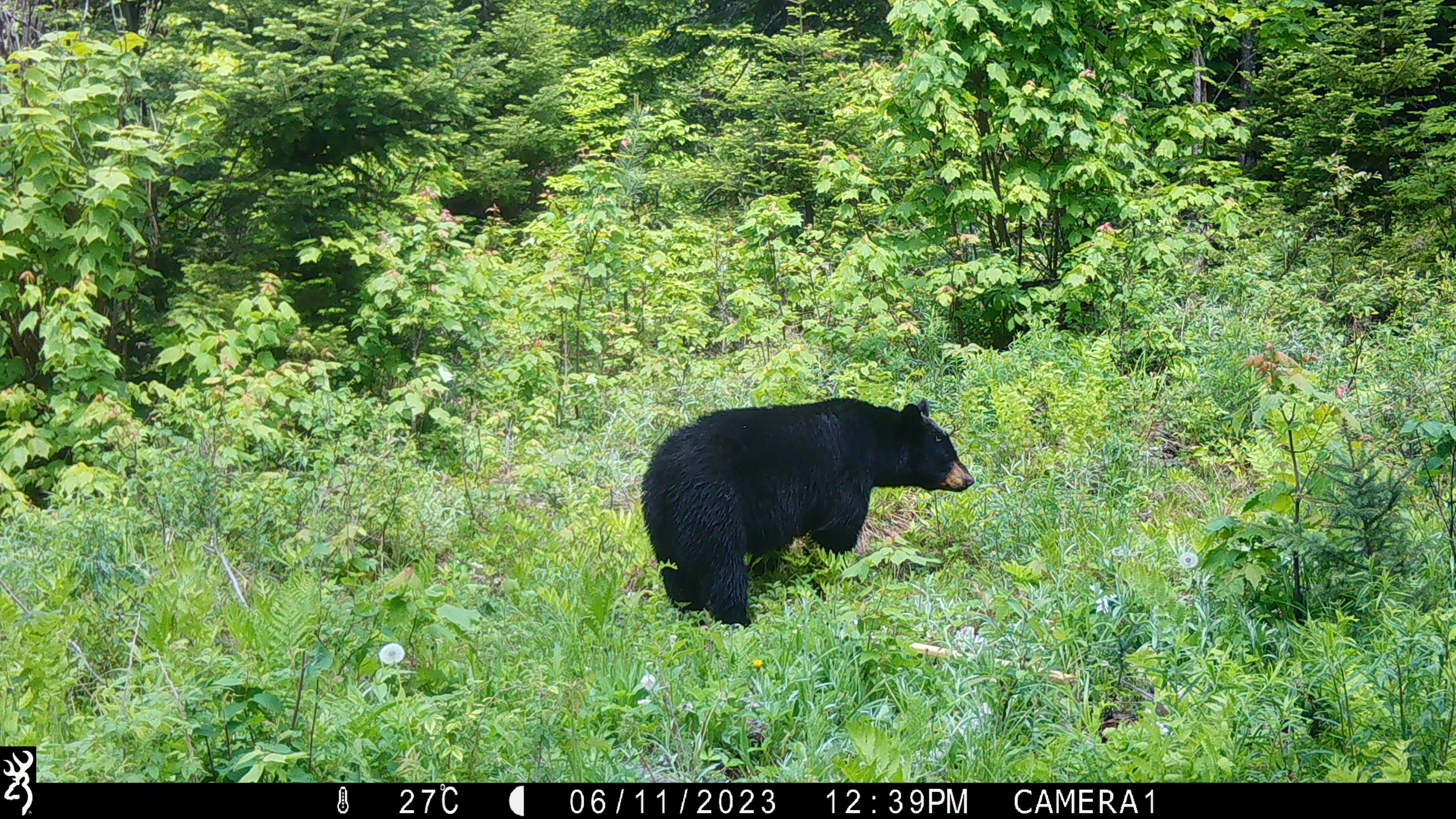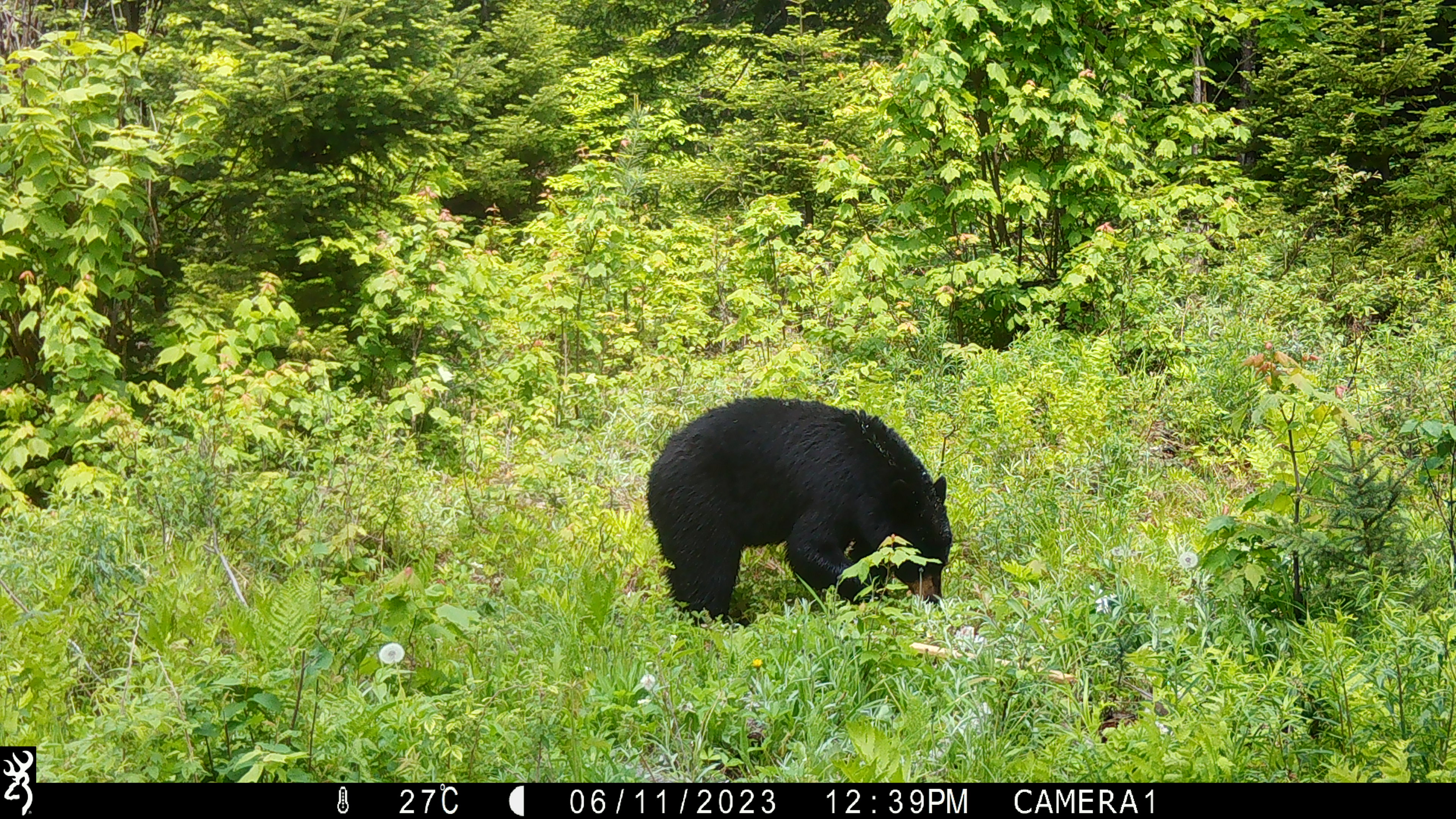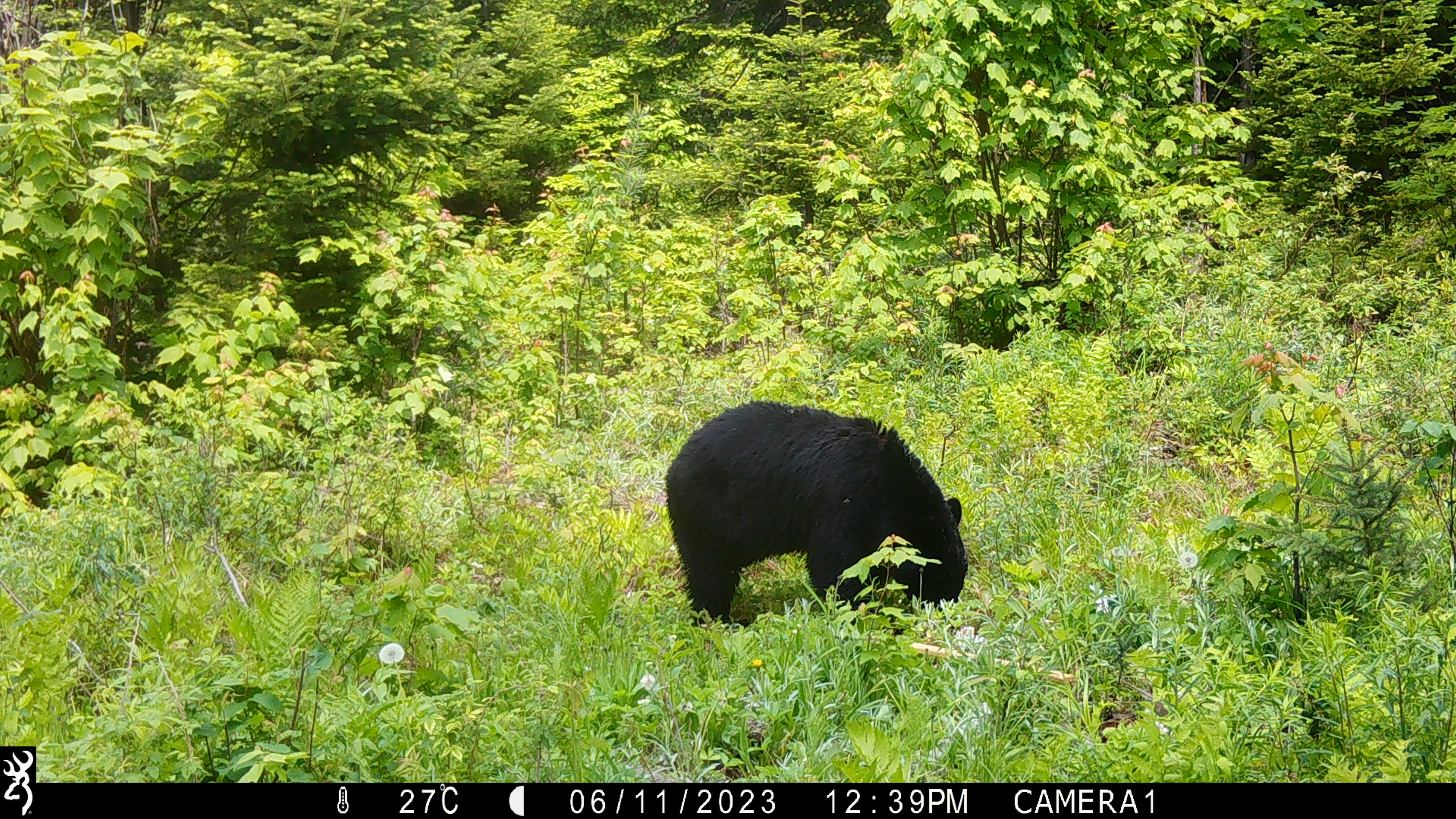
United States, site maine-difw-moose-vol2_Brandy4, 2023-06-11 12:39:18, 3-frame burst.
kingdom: Animalia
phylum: Chordata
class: Mammalia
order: Carnivora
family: Ursidae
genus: Ursus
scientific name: Ursus americanus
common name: black bear